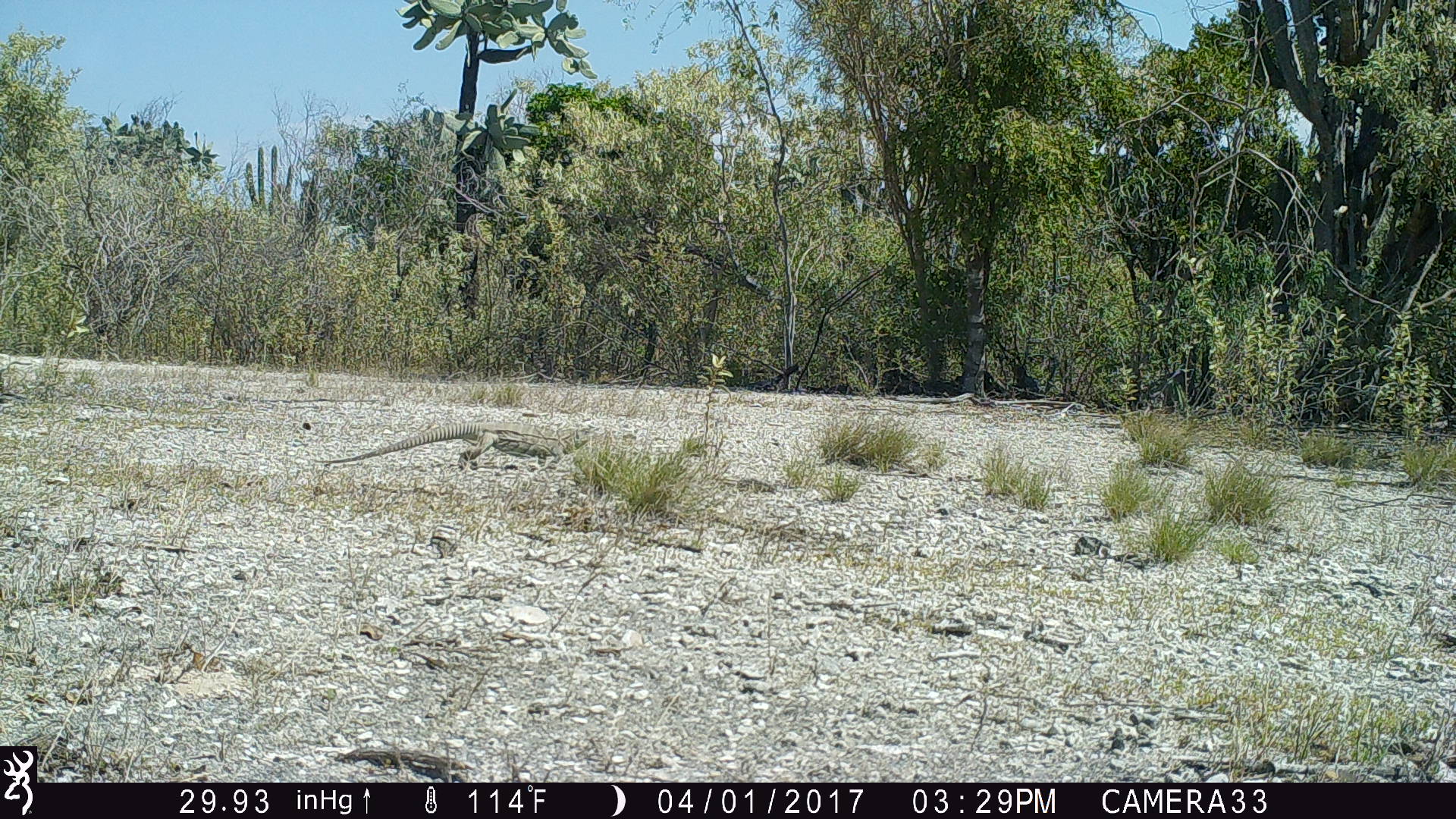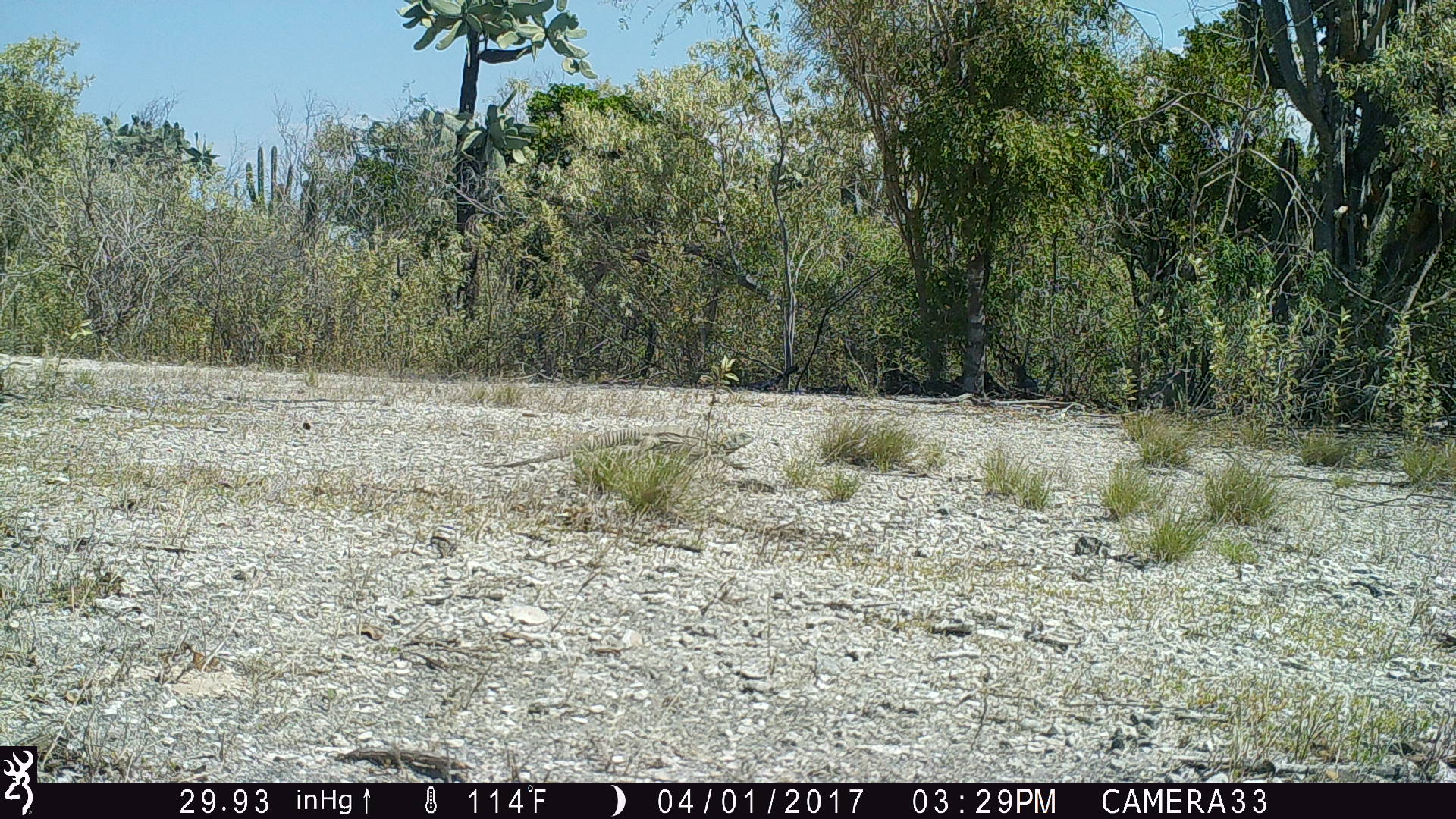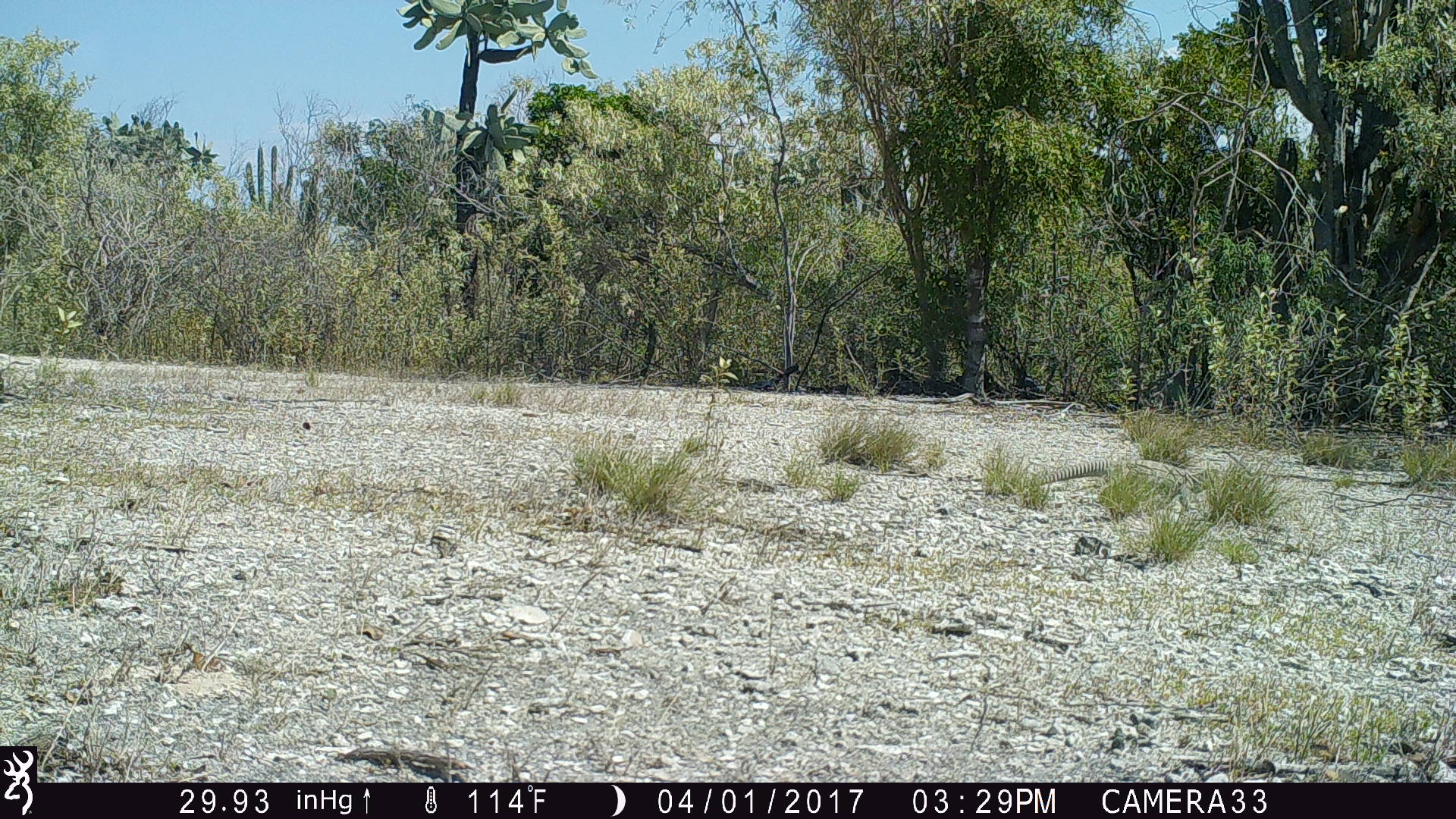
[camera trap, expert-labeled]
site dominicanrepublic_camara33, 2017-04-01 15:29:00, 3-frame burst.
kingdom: Animalia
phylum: Chordata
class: Reptilia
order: Squamata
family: Iguanidae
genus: Iguana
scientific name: Iguana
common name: typical iguanas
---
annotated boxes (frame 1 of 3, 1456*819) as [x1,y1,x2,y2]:
iguana: [311,411,608,479]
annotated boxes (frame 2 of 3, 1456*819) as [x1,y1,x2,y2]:
iguana: [491,426,761,474]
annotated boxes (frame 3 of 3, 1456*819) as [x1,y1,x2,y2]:
iguana: [1010,459,1226,502]